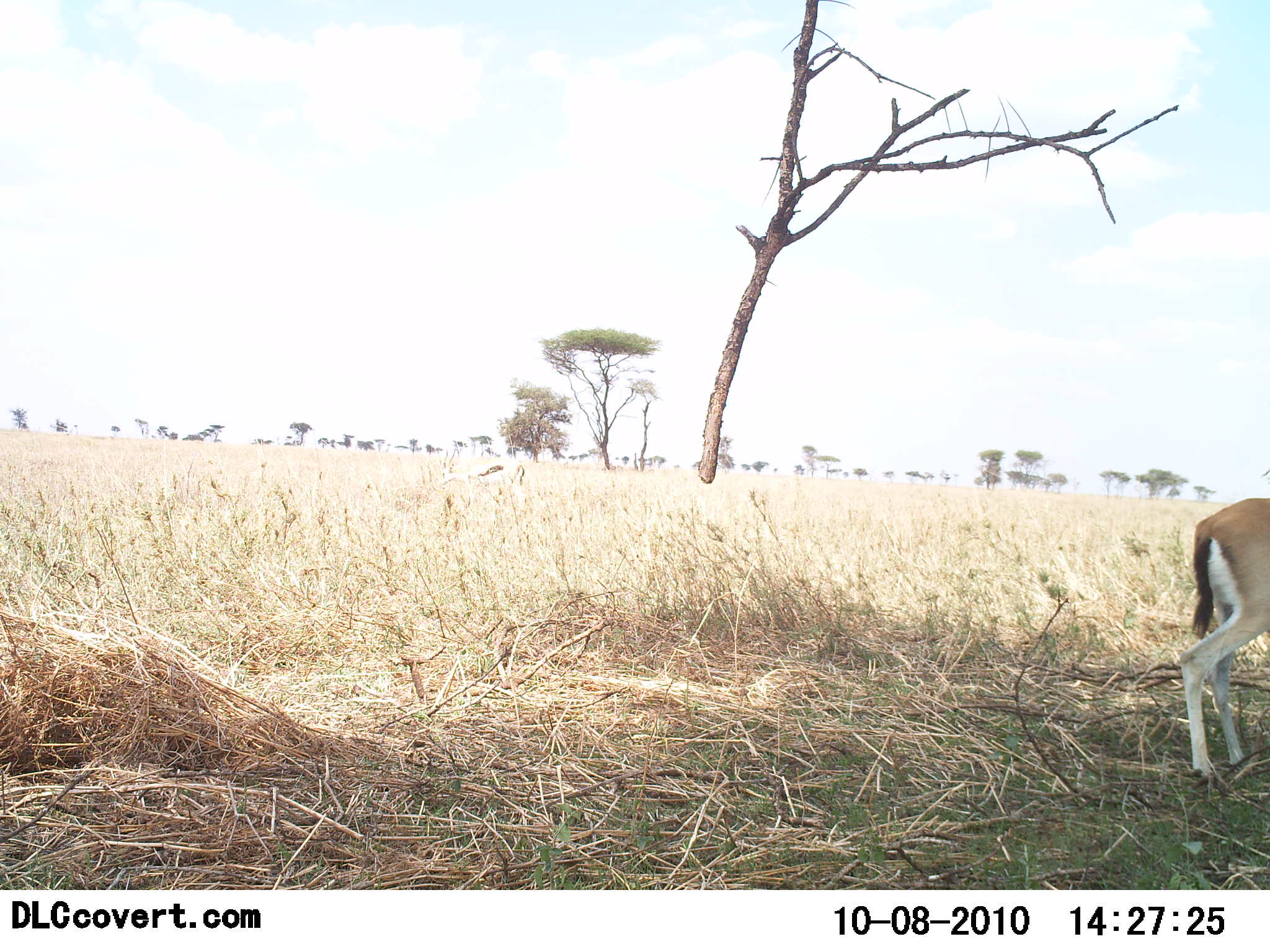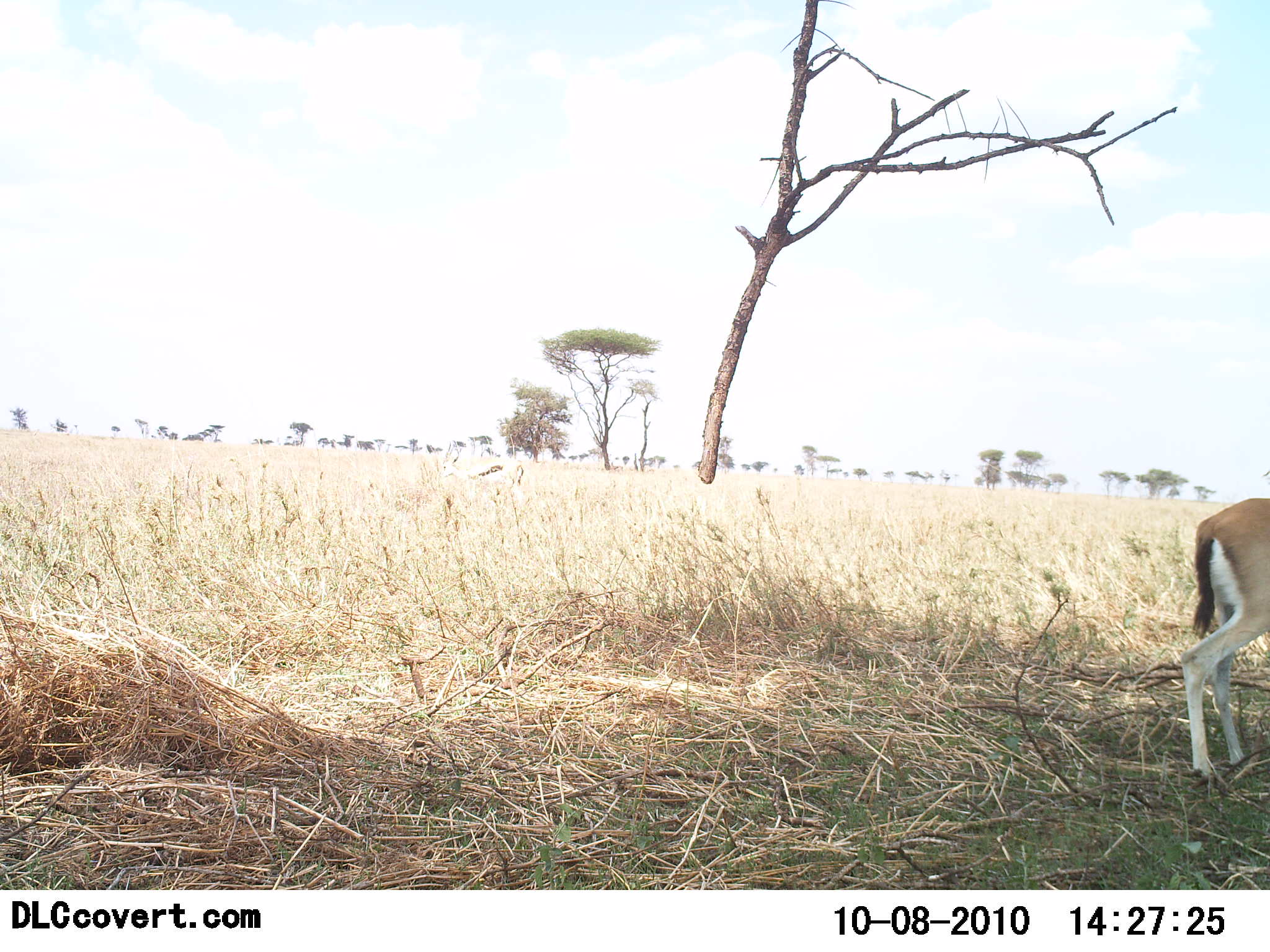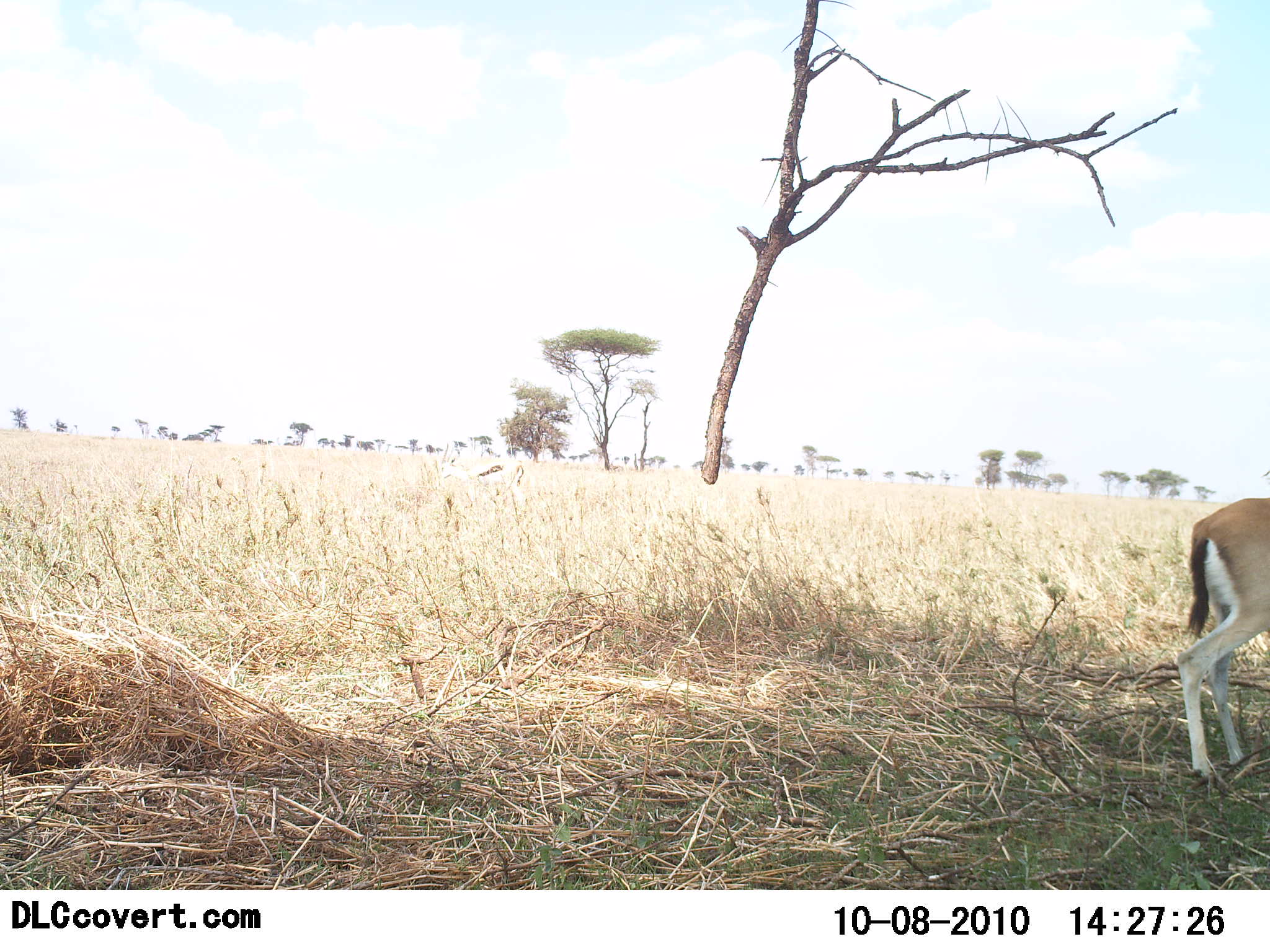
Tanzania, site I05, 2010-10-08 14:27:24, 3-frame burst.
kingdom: Animalia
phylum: Chordata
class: Mammalia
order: Artiodactyla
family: Bovidae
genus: Eudorcas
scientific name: Eudorcas thomsonii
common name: thomson's gazelle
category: gazellethomsons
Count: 1.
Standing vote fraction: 88%.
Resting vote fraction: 6%.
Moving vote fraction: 0%.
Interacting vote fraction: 0%.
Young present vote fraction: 0%.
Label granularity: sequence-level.